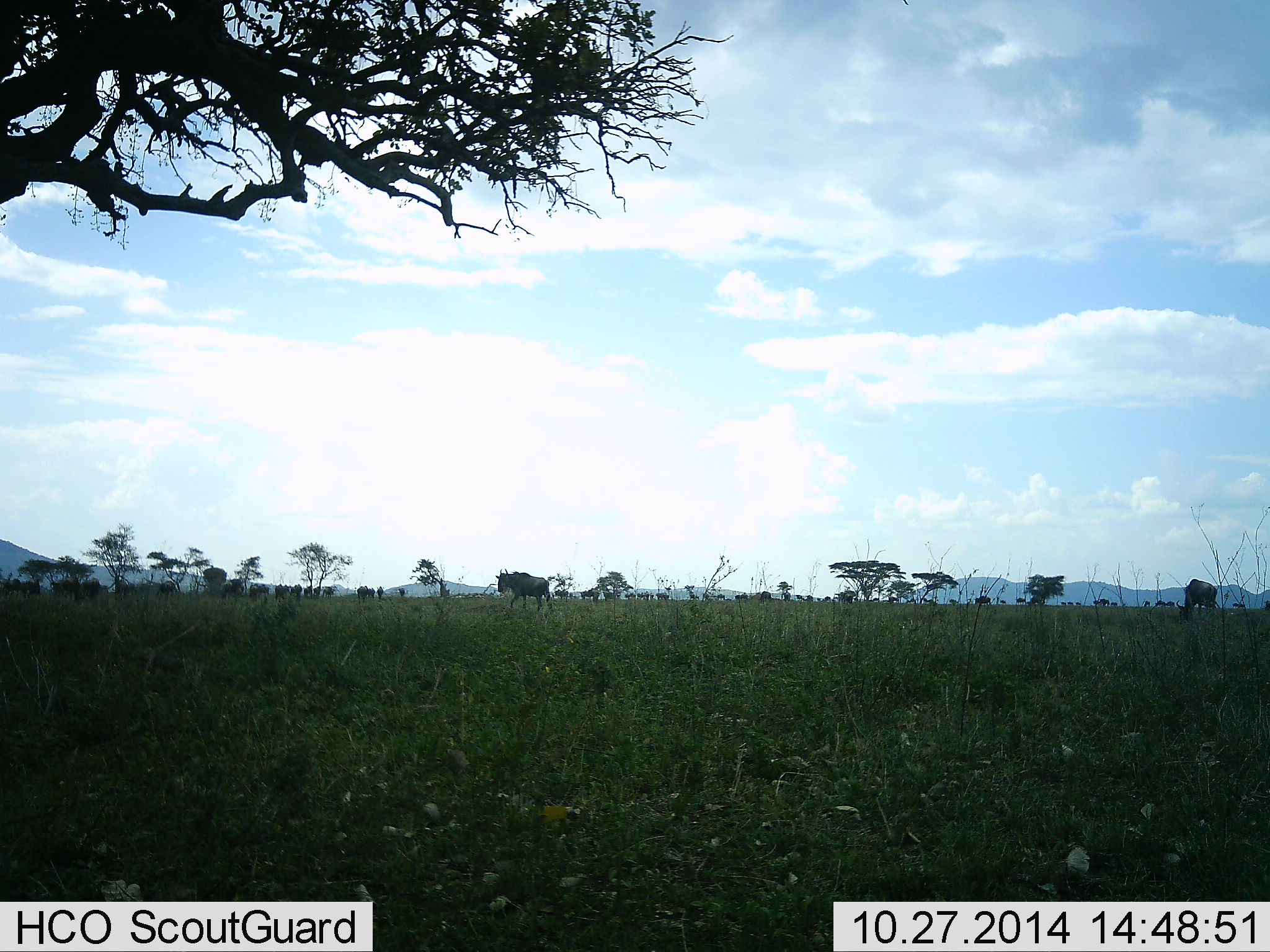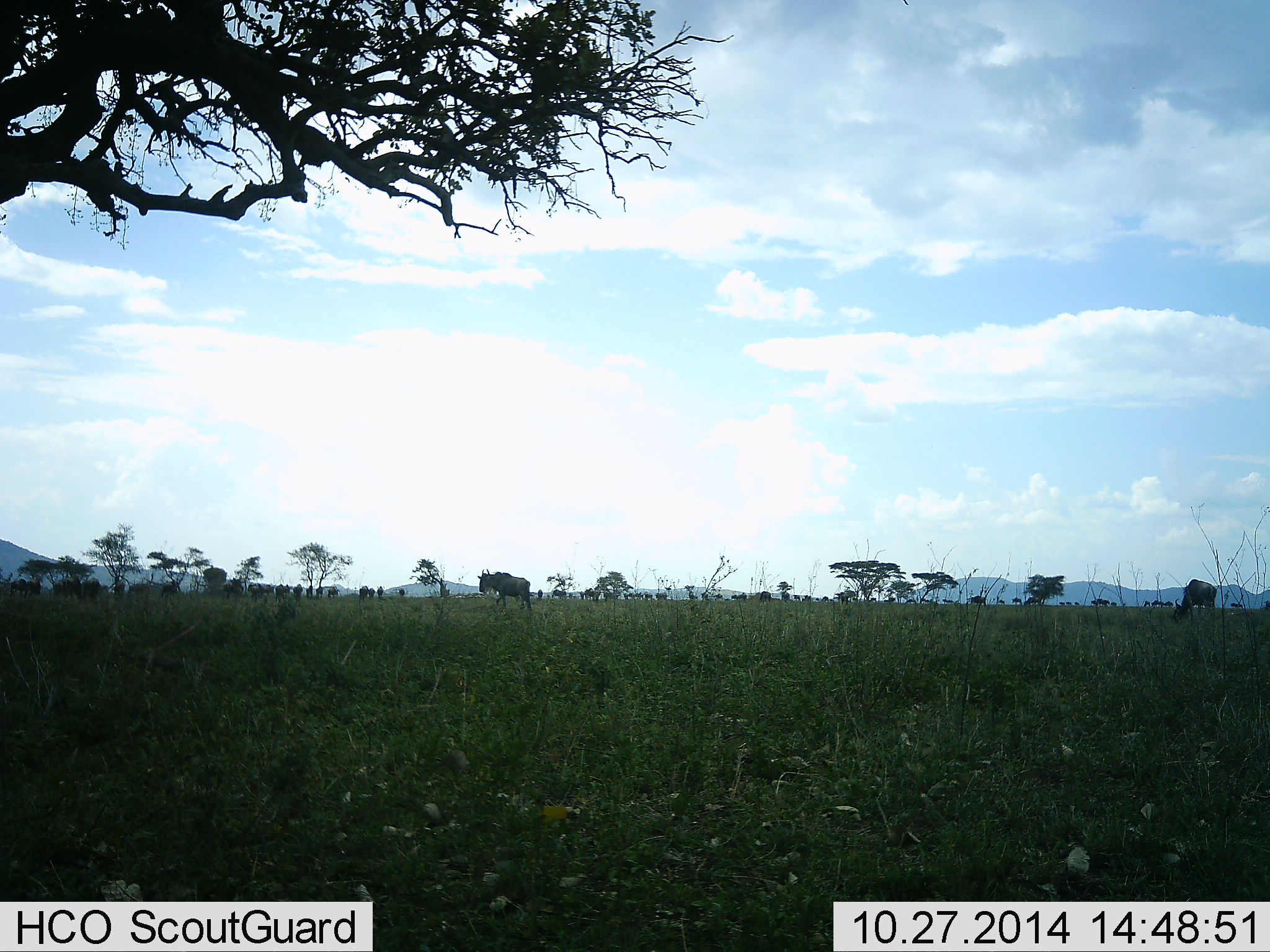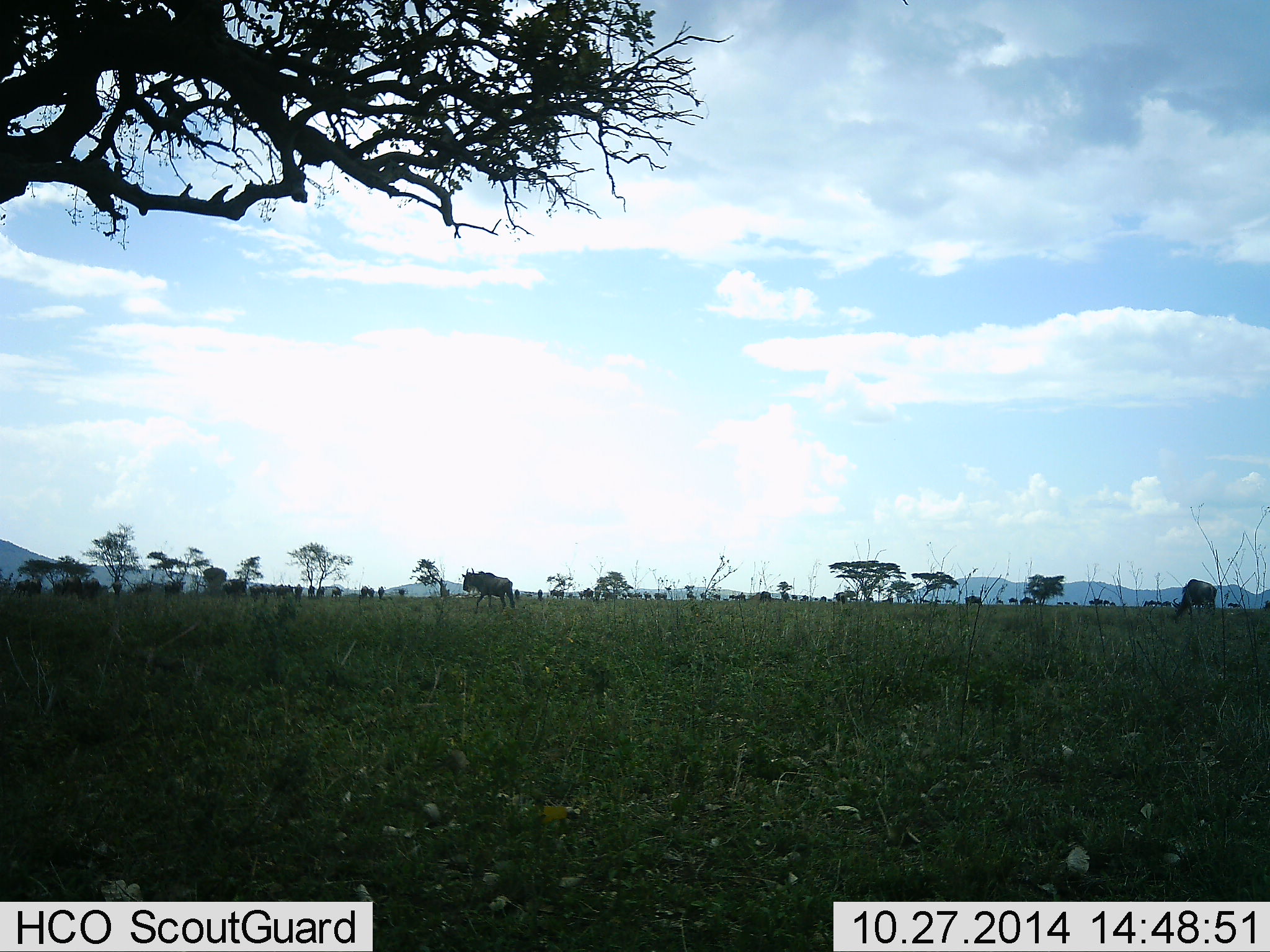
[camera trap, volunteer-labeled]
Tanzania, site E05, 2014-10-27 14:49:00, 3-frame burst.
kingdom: Animalia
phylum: Chordata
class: Mammalia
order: Artiodactyla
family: Bovidae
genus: Connochaetes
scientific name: Connochaetes taurinus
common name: blue wildebeest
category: wildebeest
Wildebeest (blue wildebeest) (Connochaetes taurinus), count 11-50. Behavior (volunteer vote fractions): standing 30%, resting 0%, moving 80%, interacting 10%. Young present (vote fraction): 0%. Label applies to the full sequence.